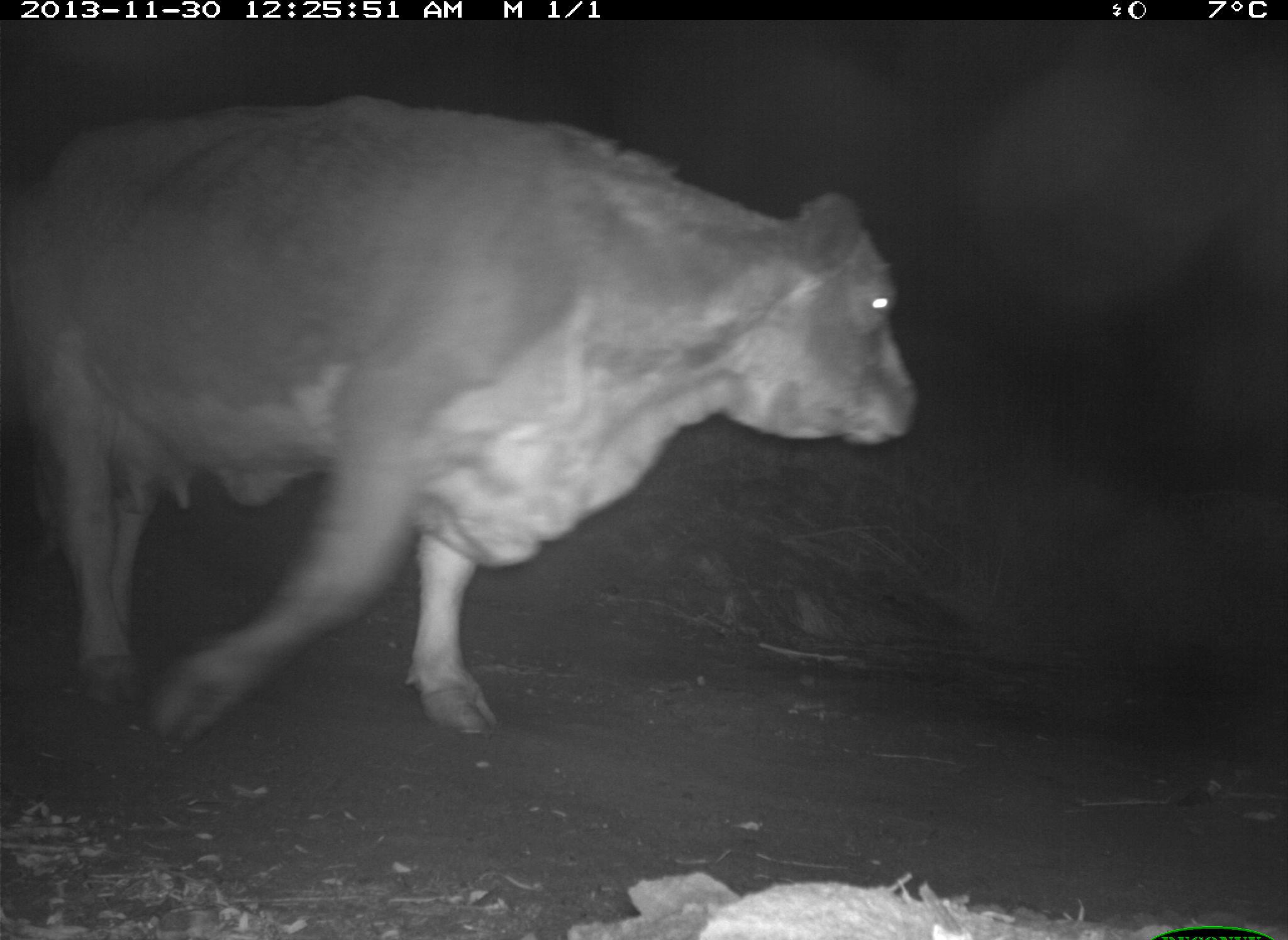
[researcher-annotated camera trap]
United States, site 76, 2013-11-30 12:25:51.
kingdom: Animalia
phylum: Chordata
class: Mammalia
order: Artiodactyla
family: Bovidae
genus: Bos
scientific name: Bos taurus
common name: cow